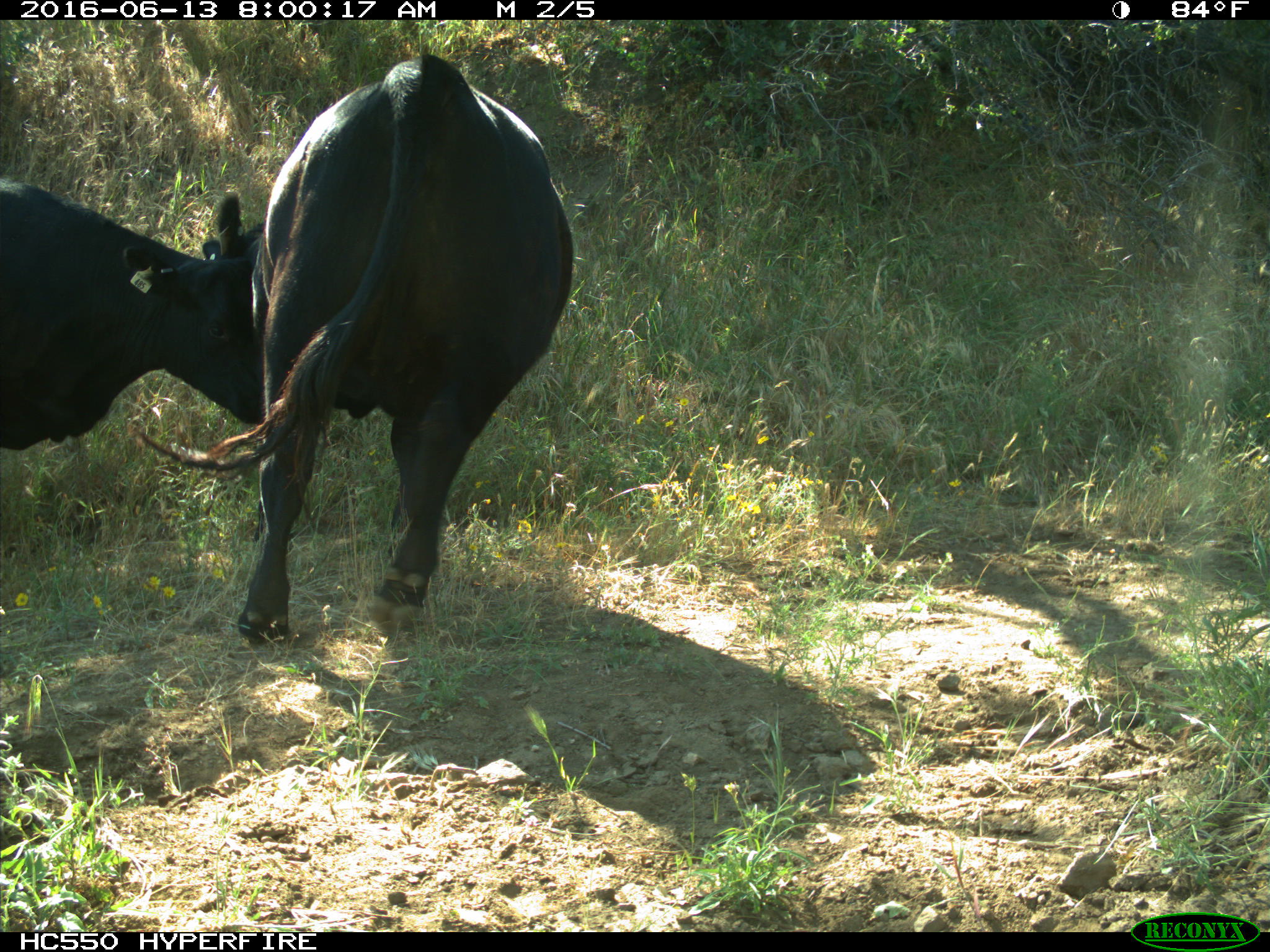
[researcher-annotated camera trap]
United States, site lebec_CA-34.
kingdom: Animalia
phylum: Chordata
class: Mammalia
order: Artiodactyla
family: Bovidae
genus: Bos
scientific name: Bos taurus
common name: domestic cow